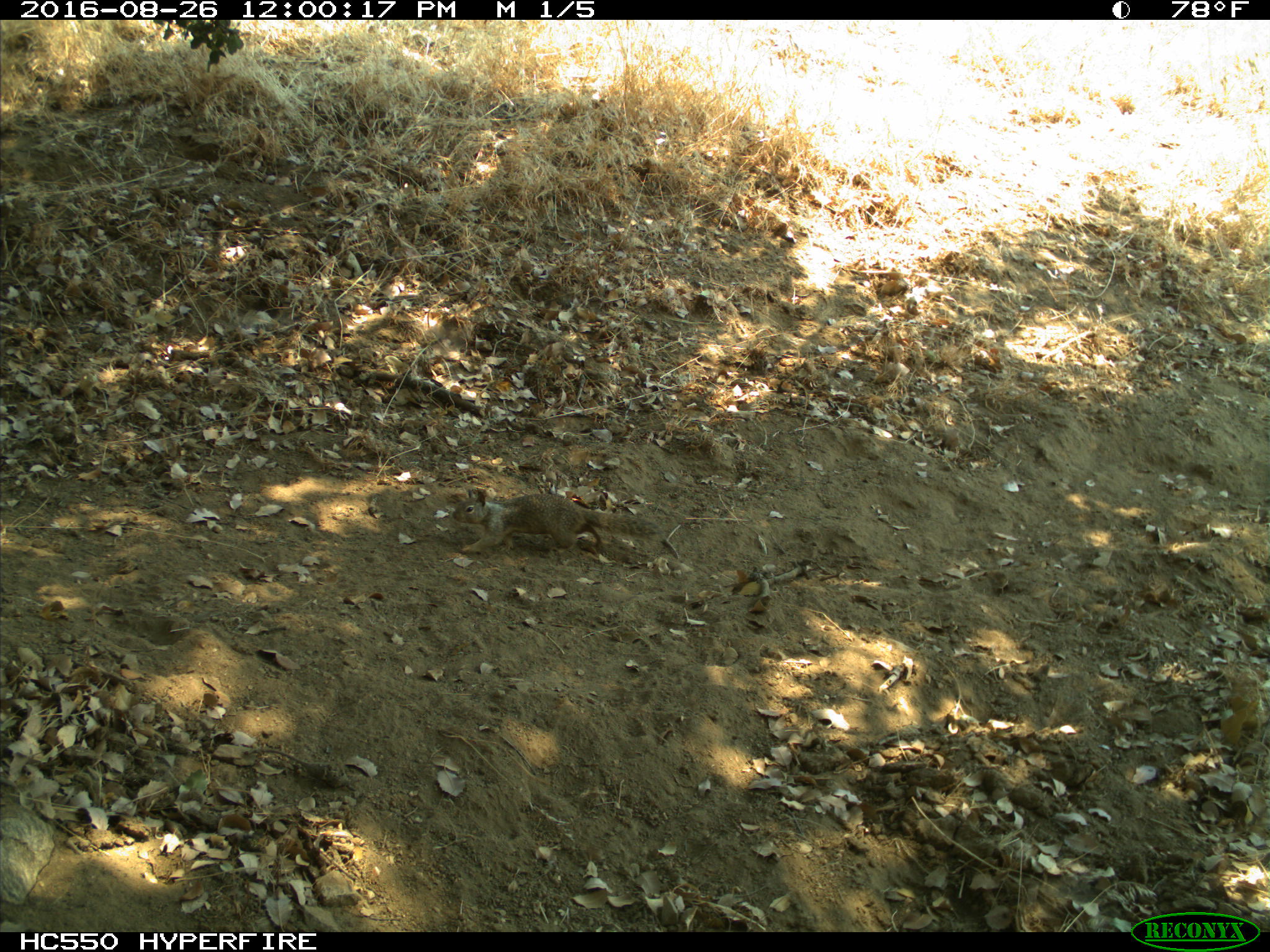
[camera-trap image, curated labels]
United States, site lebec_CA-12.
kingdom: Animalia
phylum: Chordata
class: Mammalia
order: Rodentia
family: Sciuridae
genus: Otospermophilus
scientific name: Otospermophilus beecheyi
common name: california ground squirrel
Otospermophilus beecheyi (california ground squirrel).